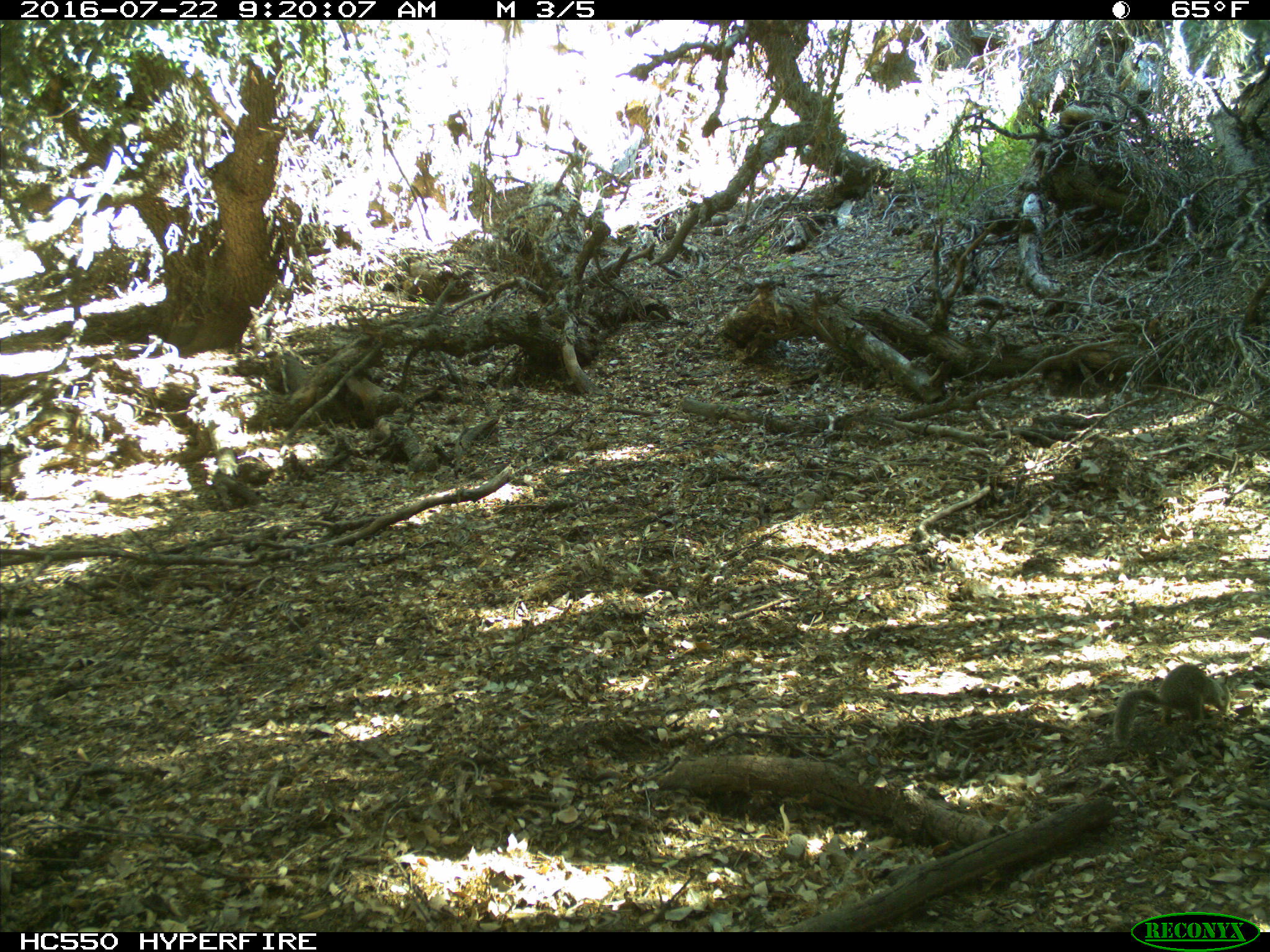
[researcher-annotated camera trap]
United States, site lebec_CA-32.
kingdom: Animalia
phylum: Chordata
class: Mammalia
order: Rodentia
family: Sciuridae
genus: Otospermophilus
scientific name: Otospermophilus beecheyi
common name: california ground squirrel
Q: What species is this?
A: Otospermophilus beecheyi (california ground squirrel).